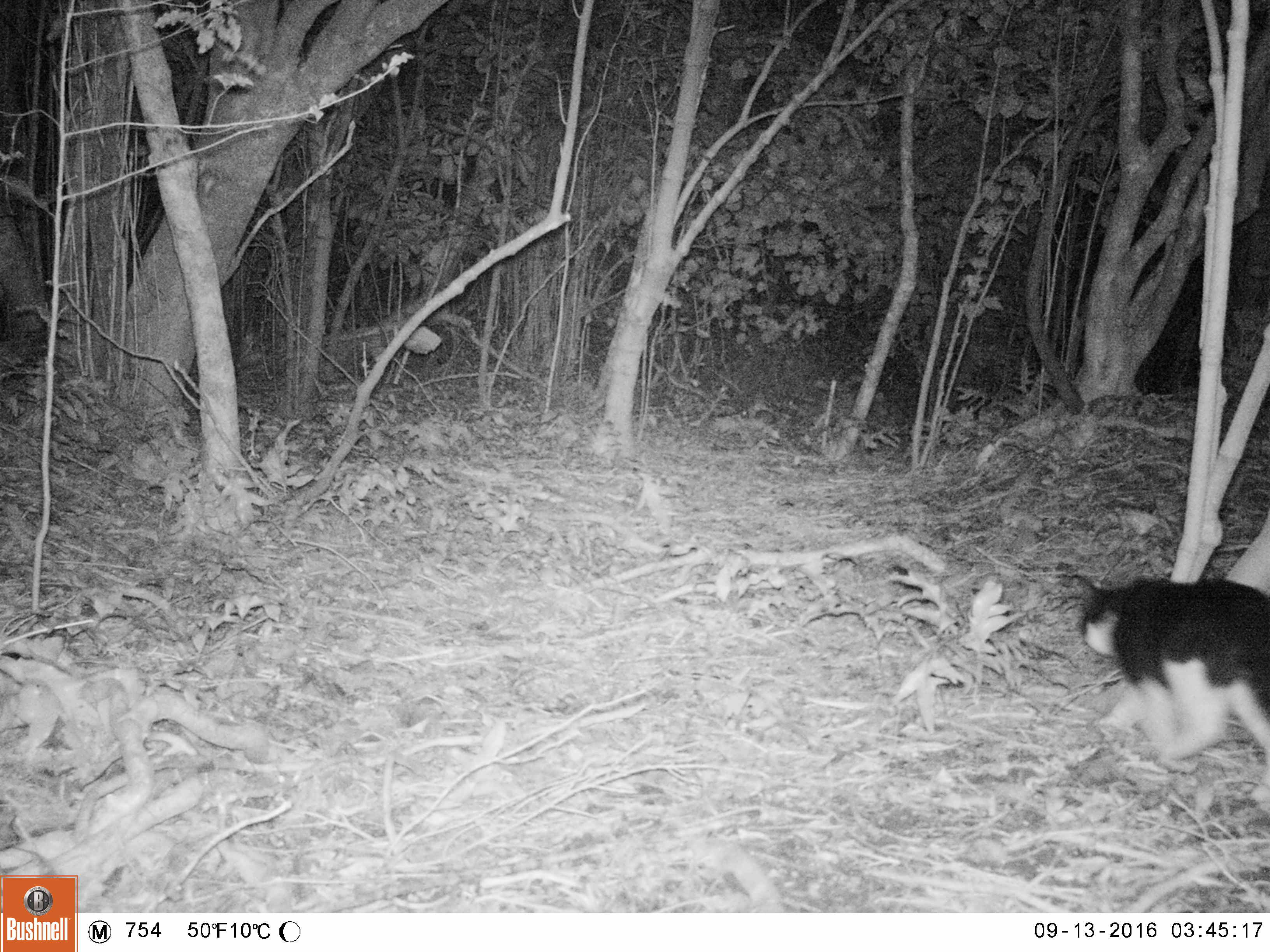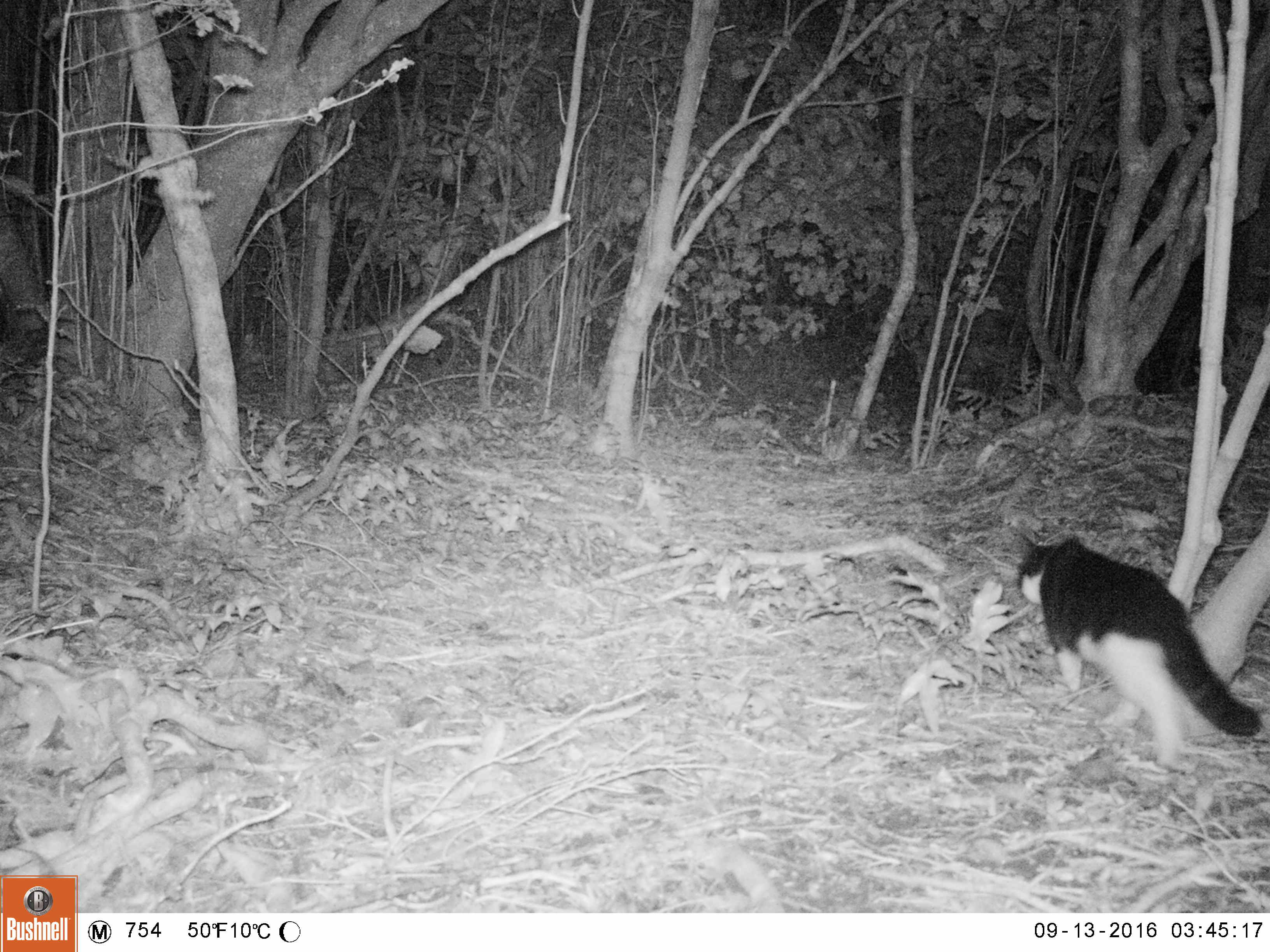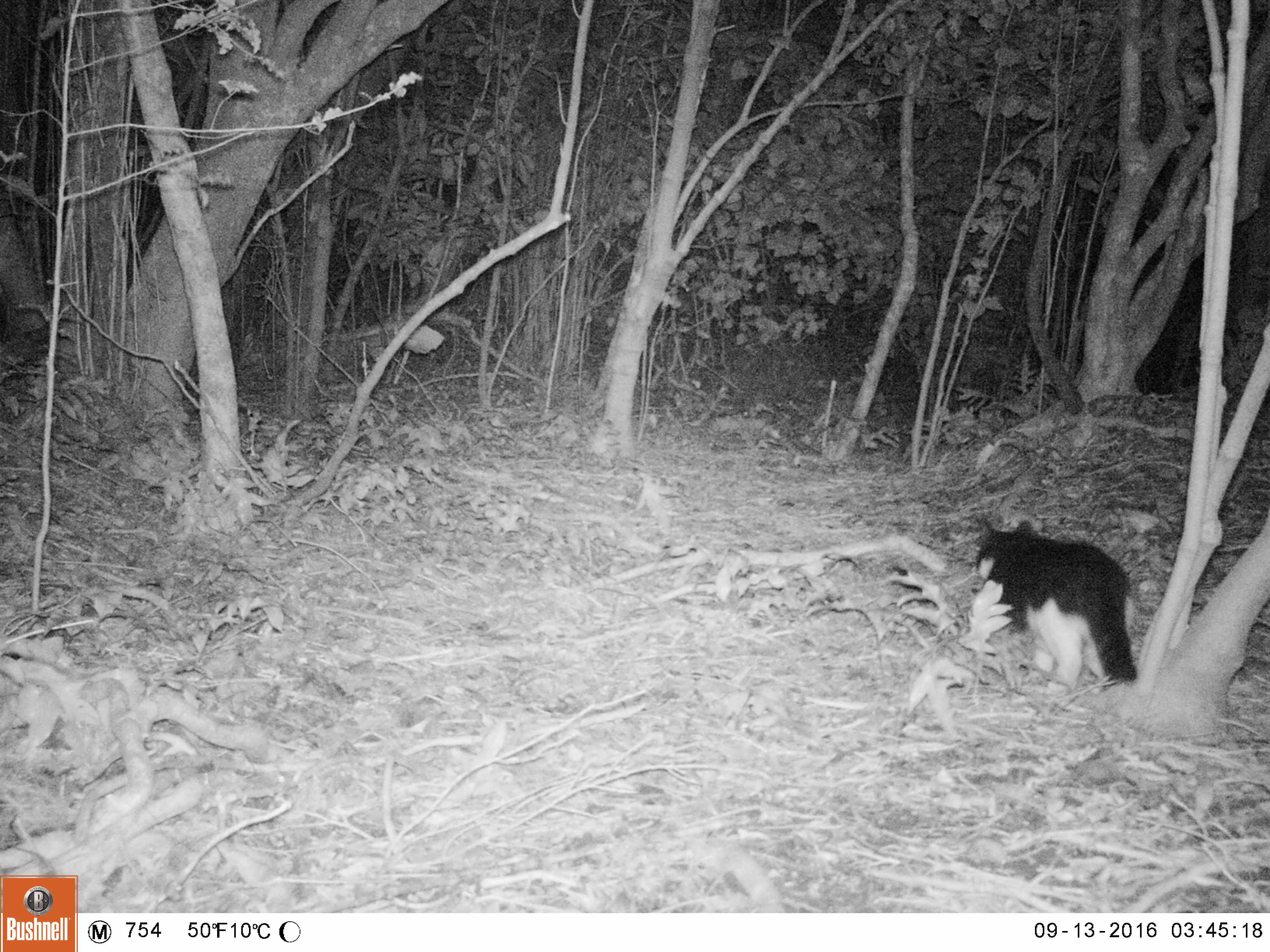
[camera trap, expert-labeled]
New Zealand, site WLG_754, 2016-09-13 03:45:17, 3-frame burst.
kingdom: Animalia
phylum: Chordata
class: Mammalia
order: Carnivora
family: Felidae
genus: Felis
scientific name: Felis catus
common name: domestic cat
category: cat